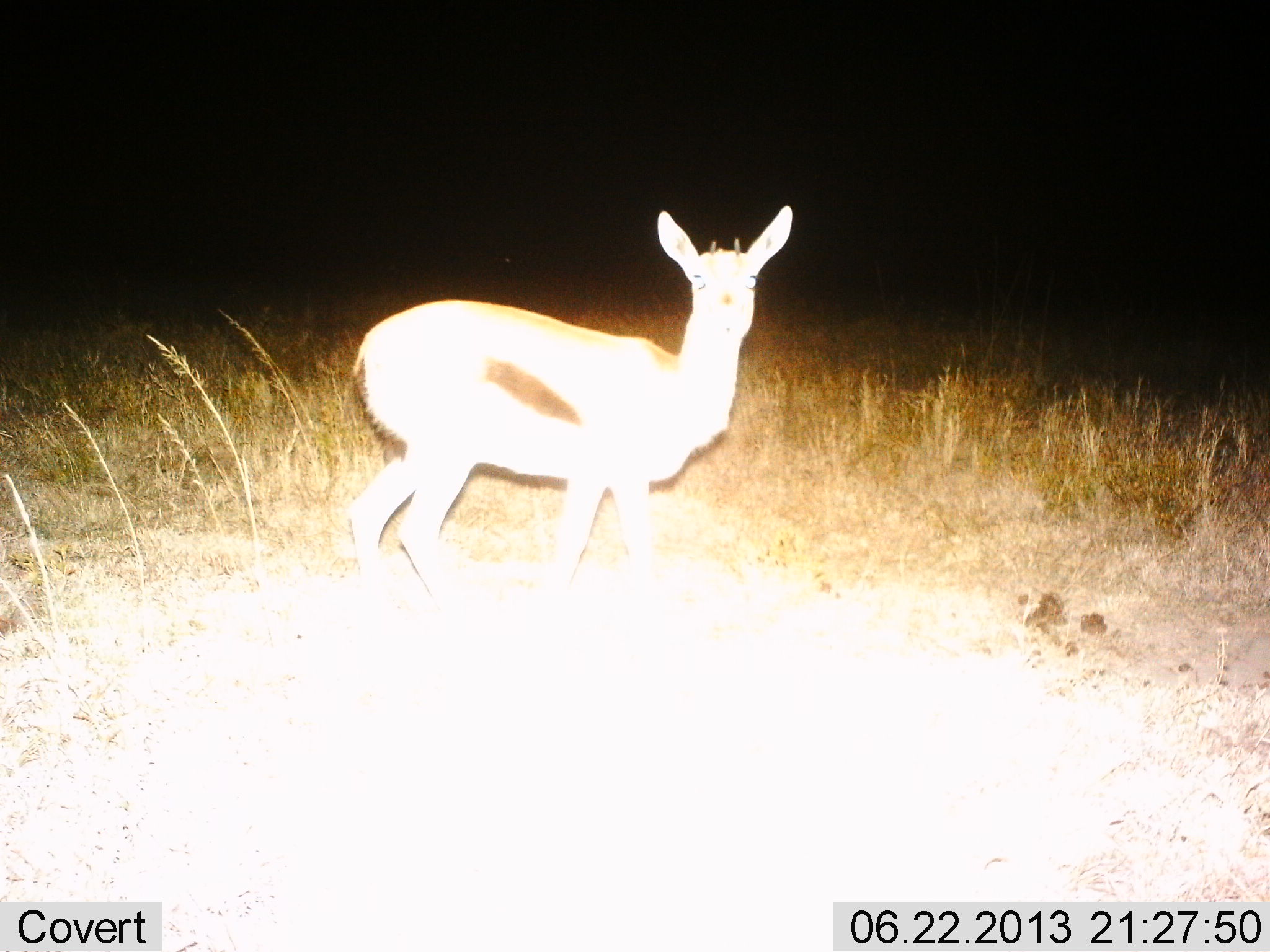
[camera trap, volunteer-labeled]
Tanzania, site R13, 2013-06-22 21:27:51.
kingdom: Animalia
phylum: Chordata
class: Mammalia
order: Artiodactyla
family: Bovidae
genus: Eudorcas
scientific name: Eudorcas thomsonii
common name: thomson's gazelle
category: gazellethomsons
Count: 1.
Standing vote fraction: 95%.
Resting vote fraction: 0%.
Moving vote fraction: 5%.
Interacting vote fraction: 5%.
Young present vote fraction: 5%.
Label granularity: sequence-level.